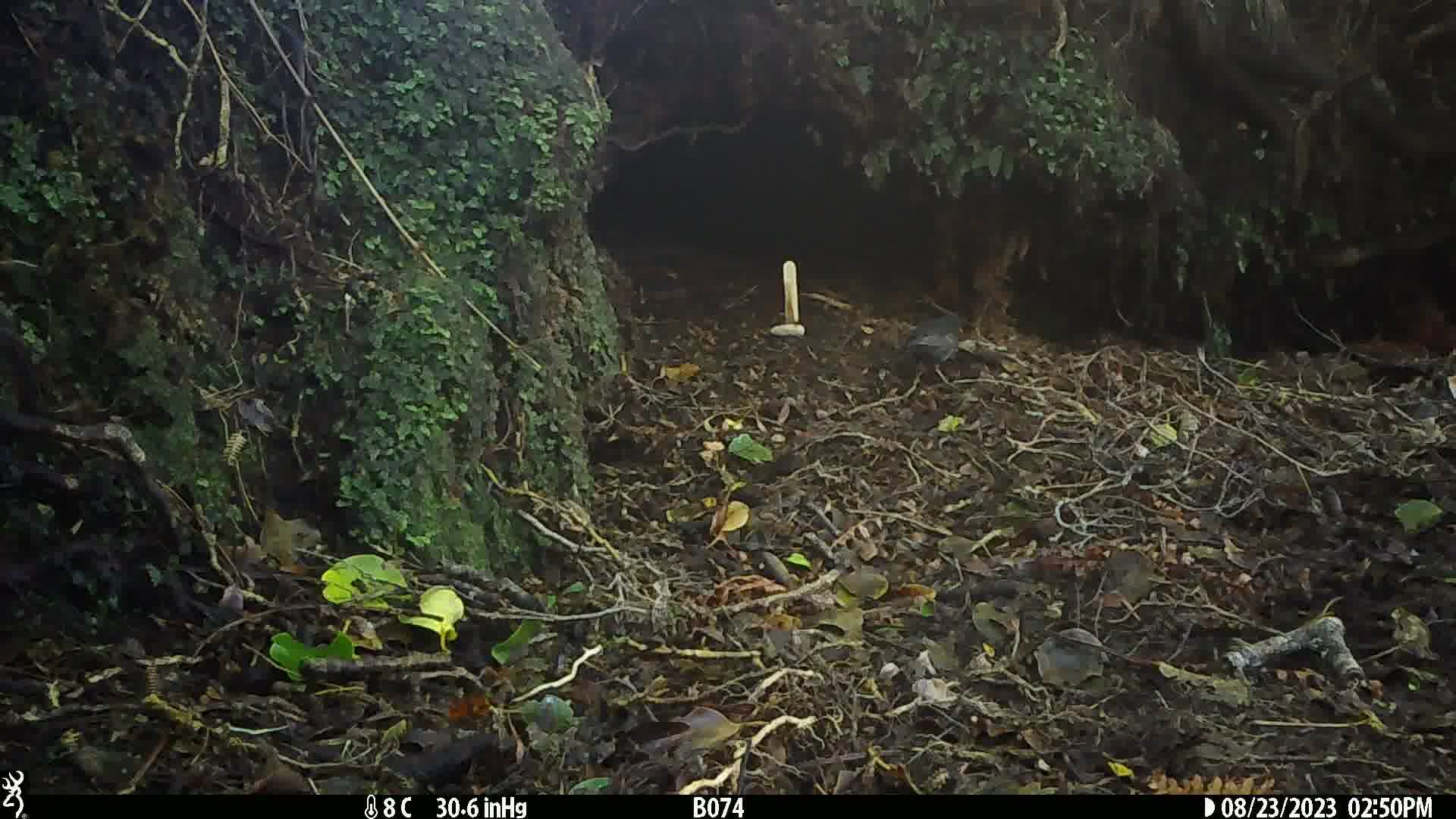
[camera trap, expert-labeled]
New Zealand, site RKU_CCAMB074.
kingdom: Animalia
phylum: Chordata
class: Aves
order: Passeriformes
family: Turdidae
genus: Turdus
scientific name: Turdus merula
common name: eurasian blackbird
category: blackbird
Blackbird (eurasian blackbird) (Turdus merula).